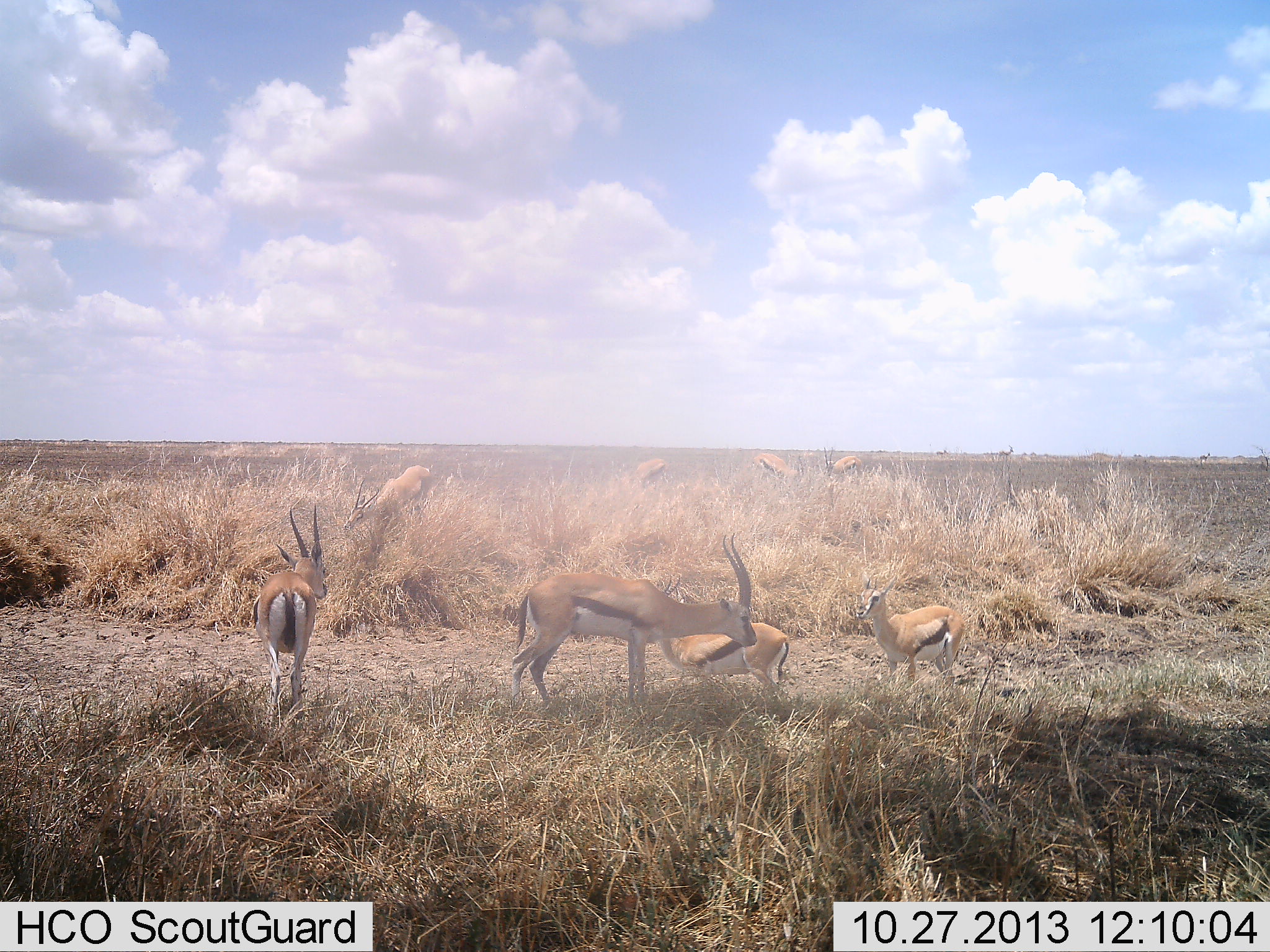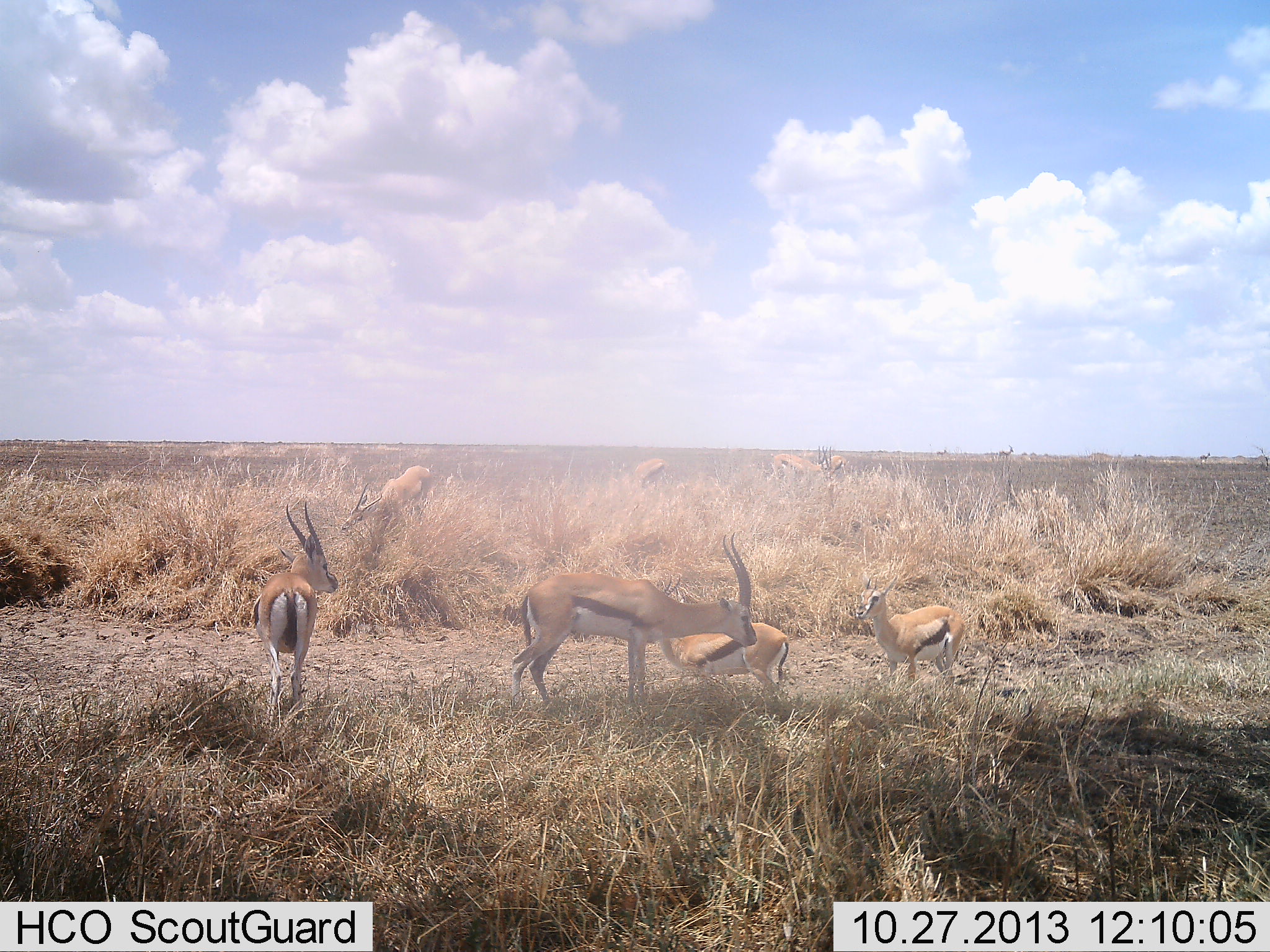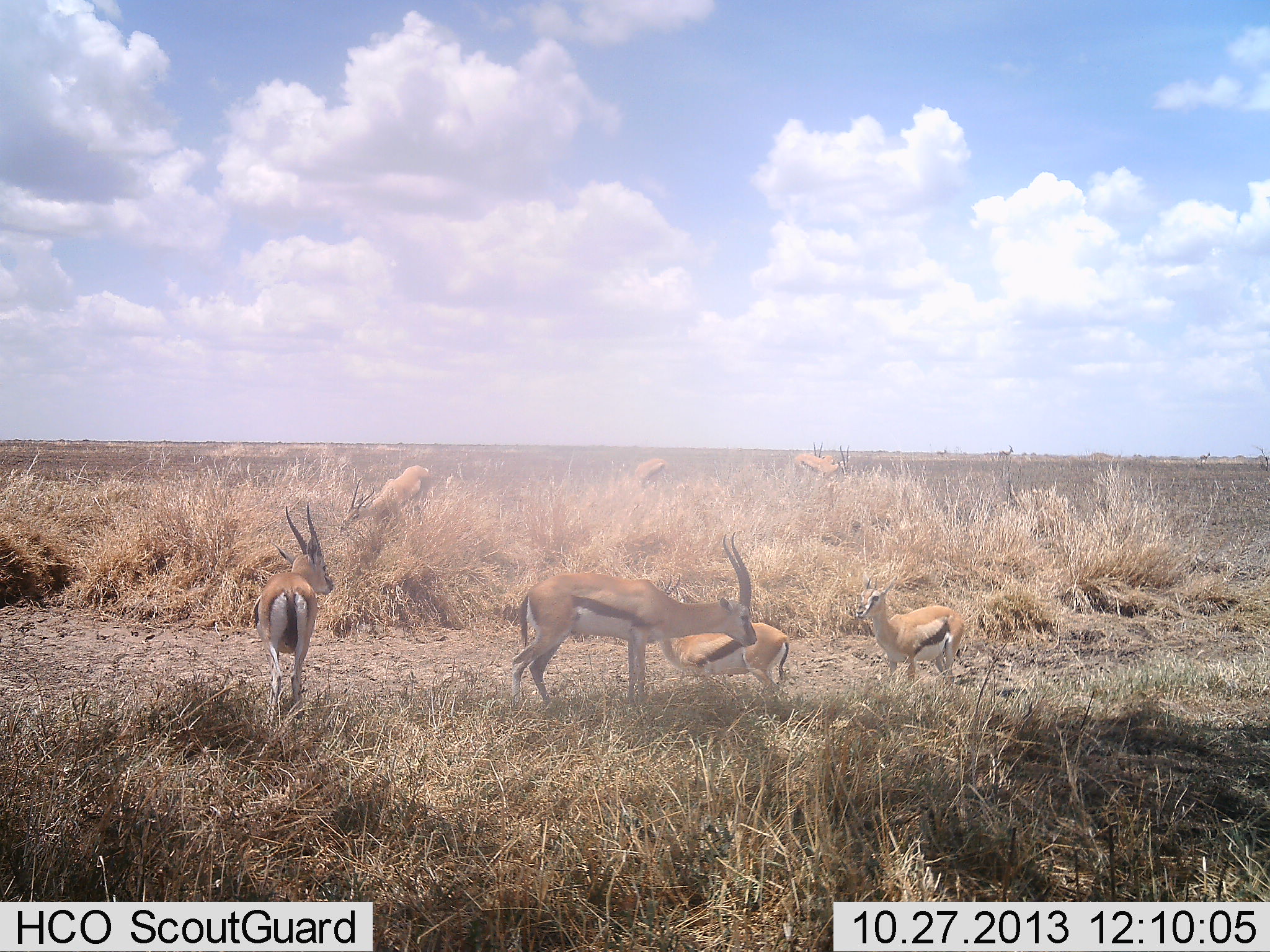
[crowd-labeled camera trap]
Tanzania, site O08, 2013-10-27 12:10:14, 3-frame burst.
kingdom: Animalia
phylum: Chordata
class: Mammalia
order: Artiodactyla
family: Bovidae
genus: Eudorcas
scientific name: Eudorcas thomsonii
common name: thomson's gazelle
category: gazellethomsons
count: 9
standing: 90%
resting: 0%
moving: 20%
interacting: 30%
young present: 40%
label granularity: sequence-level